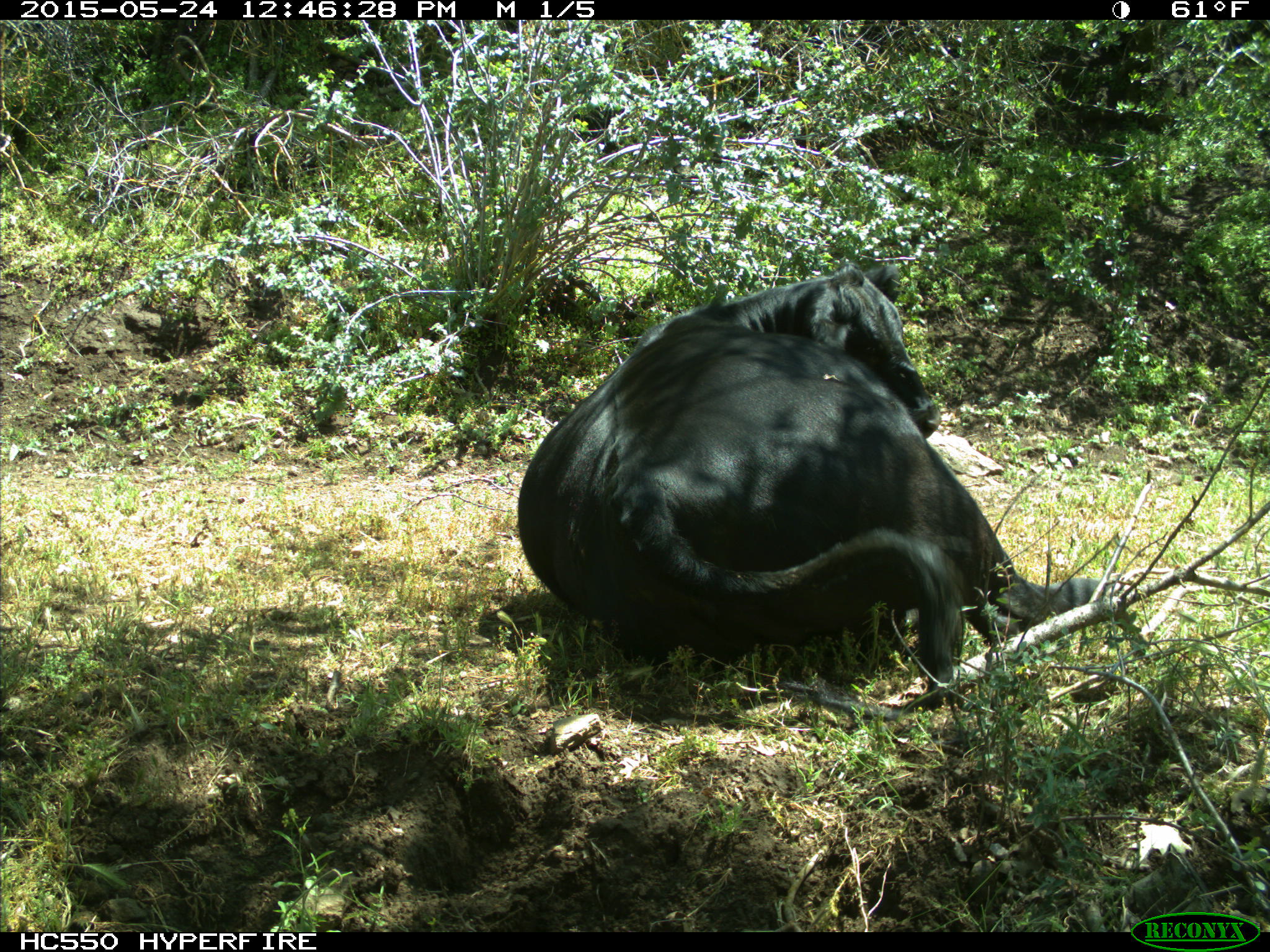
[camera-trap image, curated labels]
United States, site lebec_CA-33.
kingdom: Animalia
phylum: Chordata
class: Mammalia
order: Artiodactyla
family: Bovidae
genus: Bos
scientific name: Bos taurus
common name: domestic cow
Bos taurus (domestic cow).